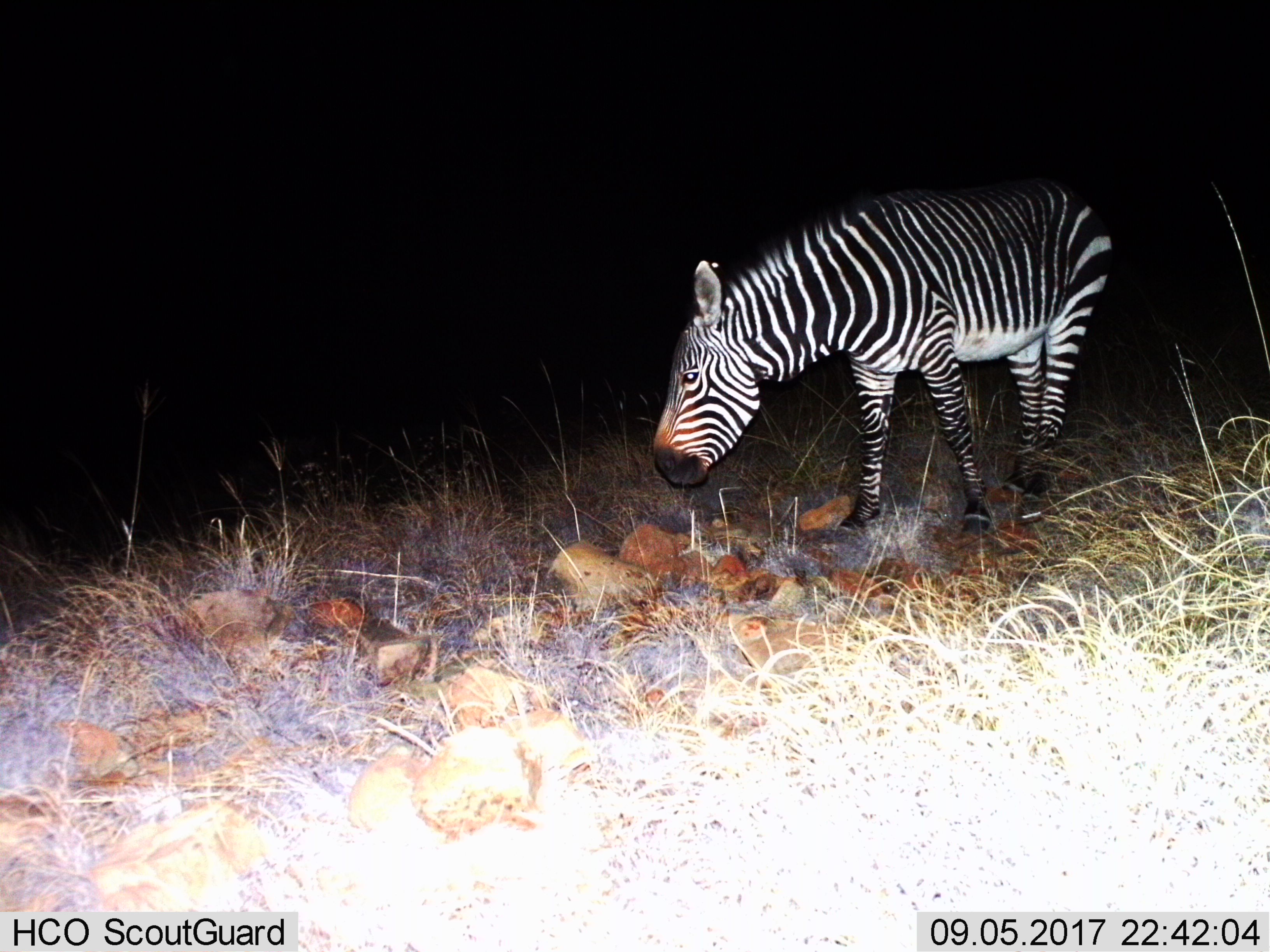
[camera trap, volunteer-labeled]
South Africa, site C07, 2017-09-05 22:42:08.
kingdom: Animalia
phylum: Chordata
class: Mammalia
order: Perissodactyla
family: Equidae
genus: Equus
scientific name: Equus zebra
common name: mountain zebra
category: zebramountain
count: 1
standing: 67%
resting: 0%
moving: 22%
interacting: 0%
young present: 0%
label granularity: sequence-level